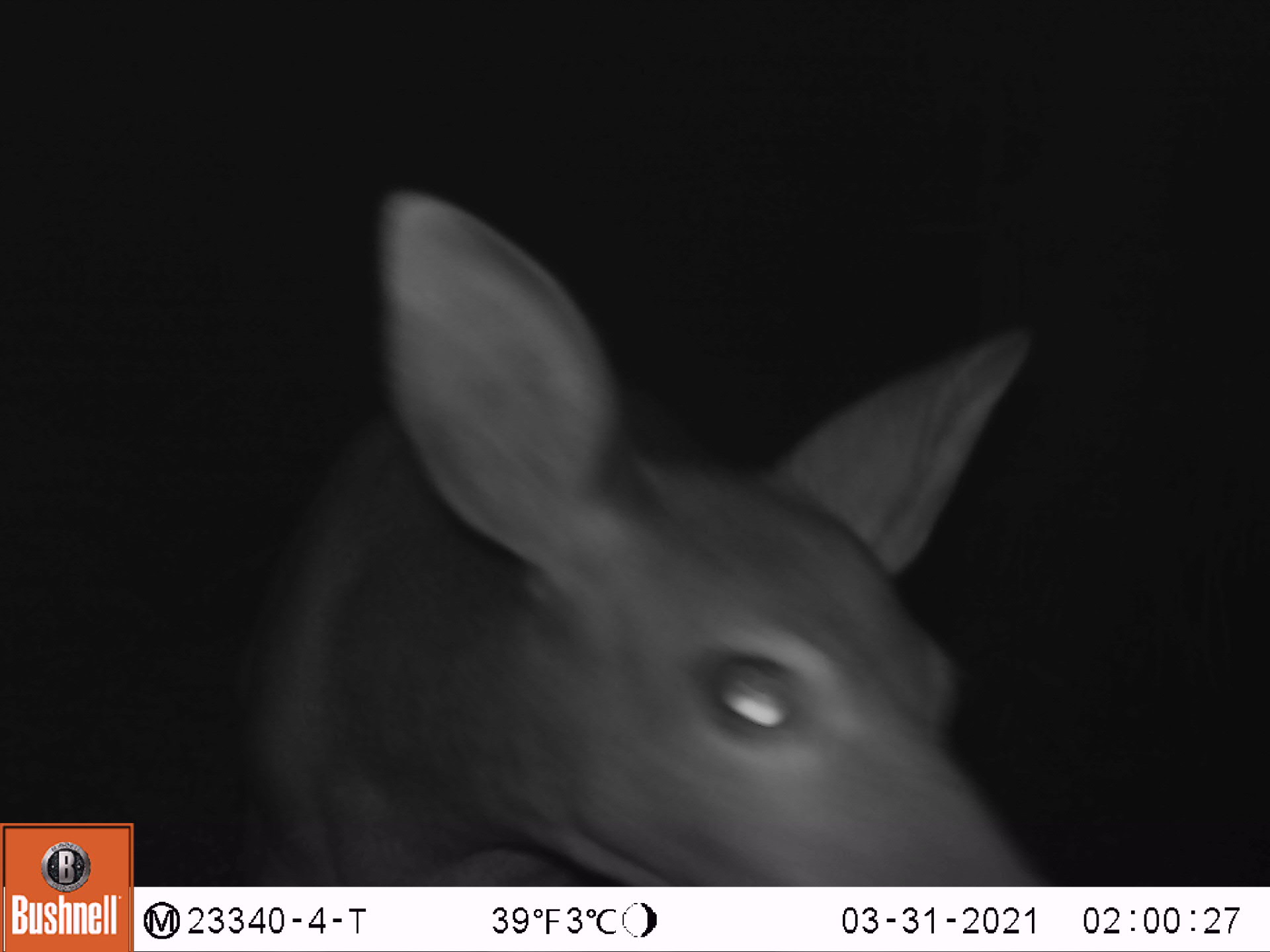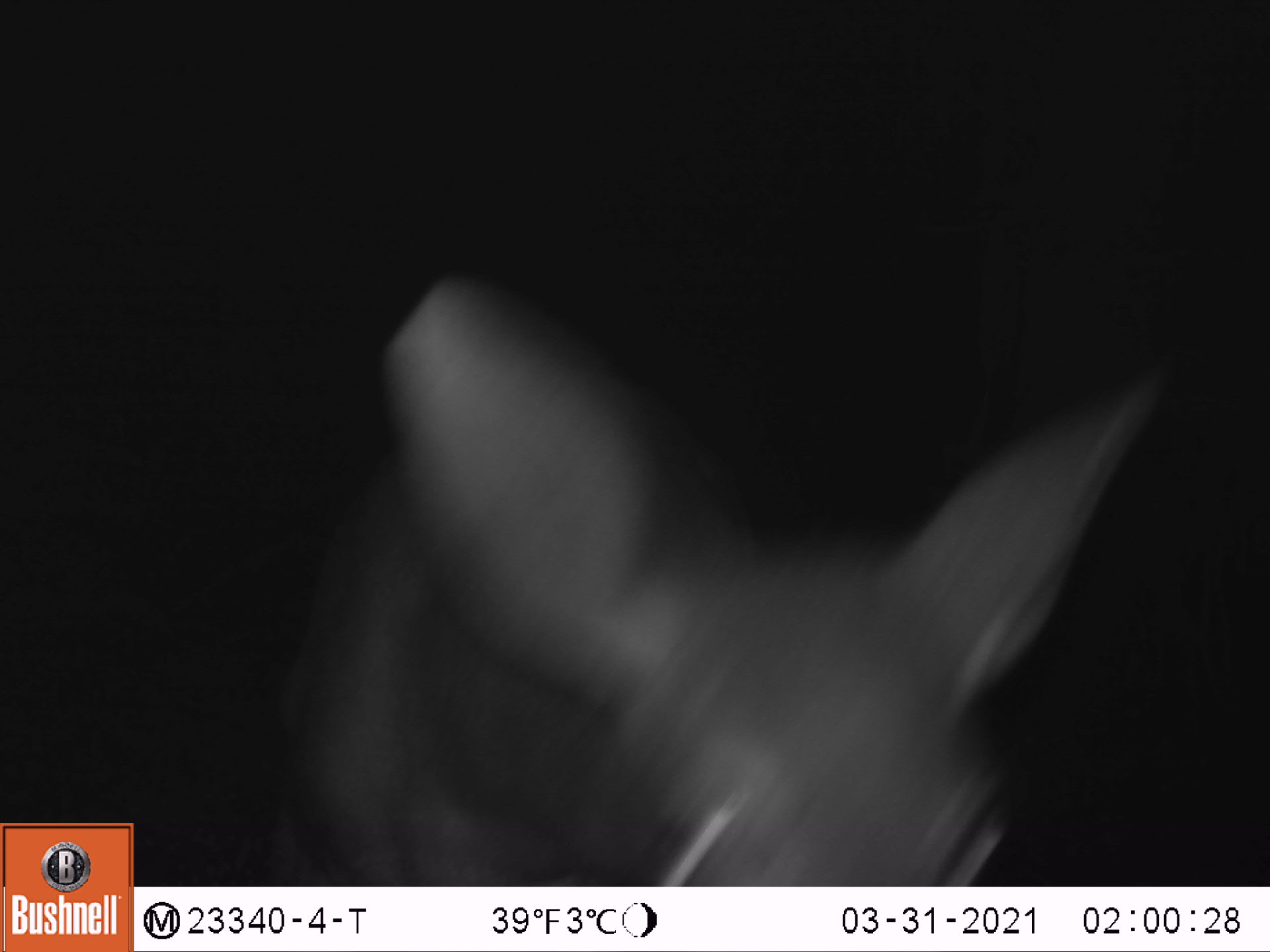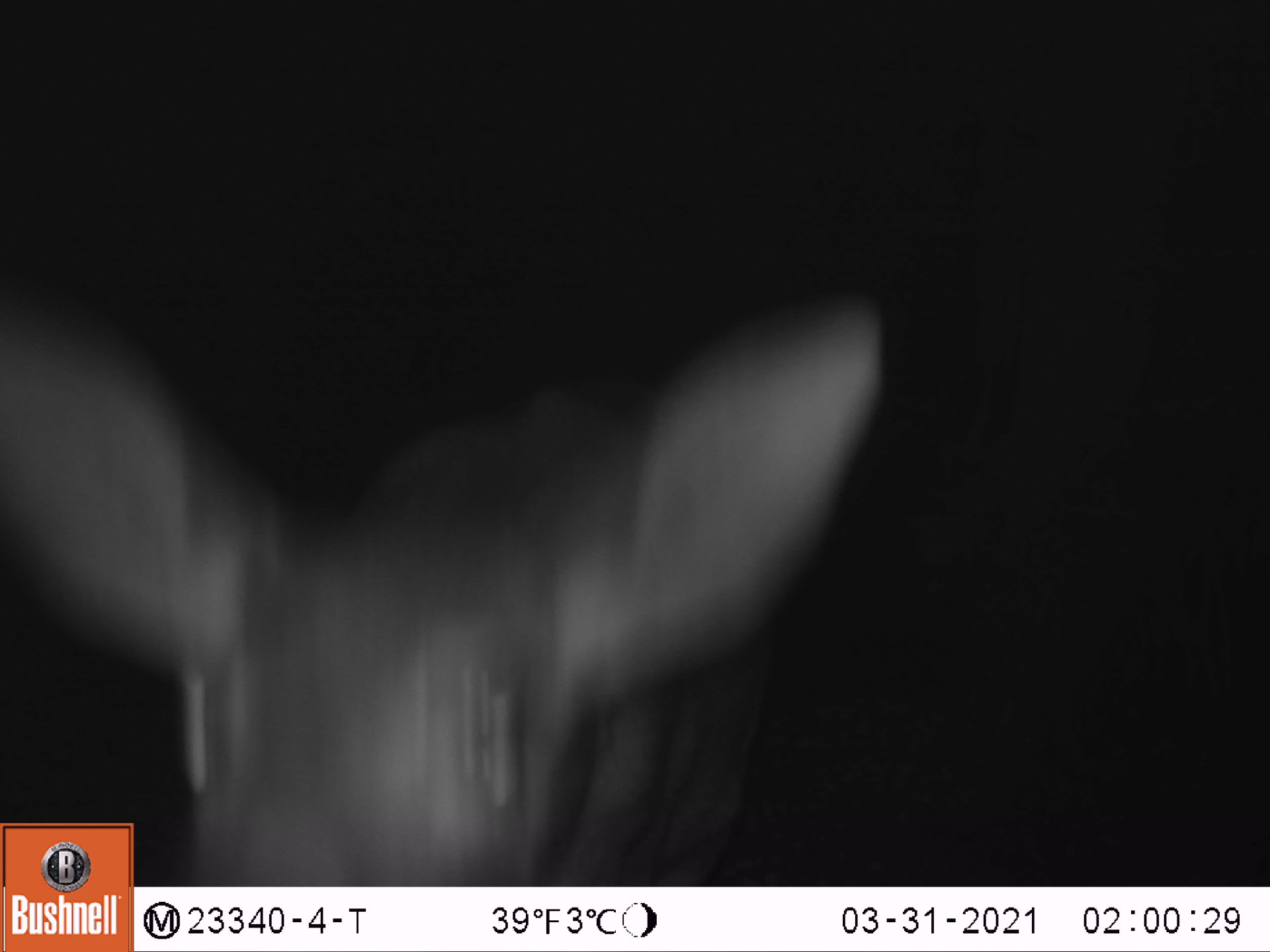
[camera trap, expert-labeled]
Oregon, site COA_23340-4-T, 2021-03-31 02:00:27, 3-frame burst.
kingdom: Animalia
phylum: Chordata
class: Mammalia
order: Artiodactyla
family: Cervidae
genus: Odocoileus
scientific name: Odocoileus hemionus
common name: black-tailed deer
Black-tailed deer (Odocoileus hemionus).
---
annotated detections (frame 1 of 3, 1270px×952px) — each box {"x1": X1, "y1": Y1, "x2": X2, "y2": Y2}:
black-tailed deer: {"x1": 214, "y1": 179, "x2": 1053, "y2": 882}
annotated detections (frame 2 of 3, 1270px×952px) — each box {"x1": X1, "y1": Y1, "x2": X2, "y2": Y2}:
black-tailed deer: {"x1": 254, "y1": 269, "x2": 1184, "y2": 884}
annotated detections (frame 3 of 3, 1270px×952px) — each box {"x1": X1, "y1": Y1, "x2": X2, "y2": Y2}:
black-tailed deer: {"x1": 138, "y1": 267, "x2": 889, "y2": 883}